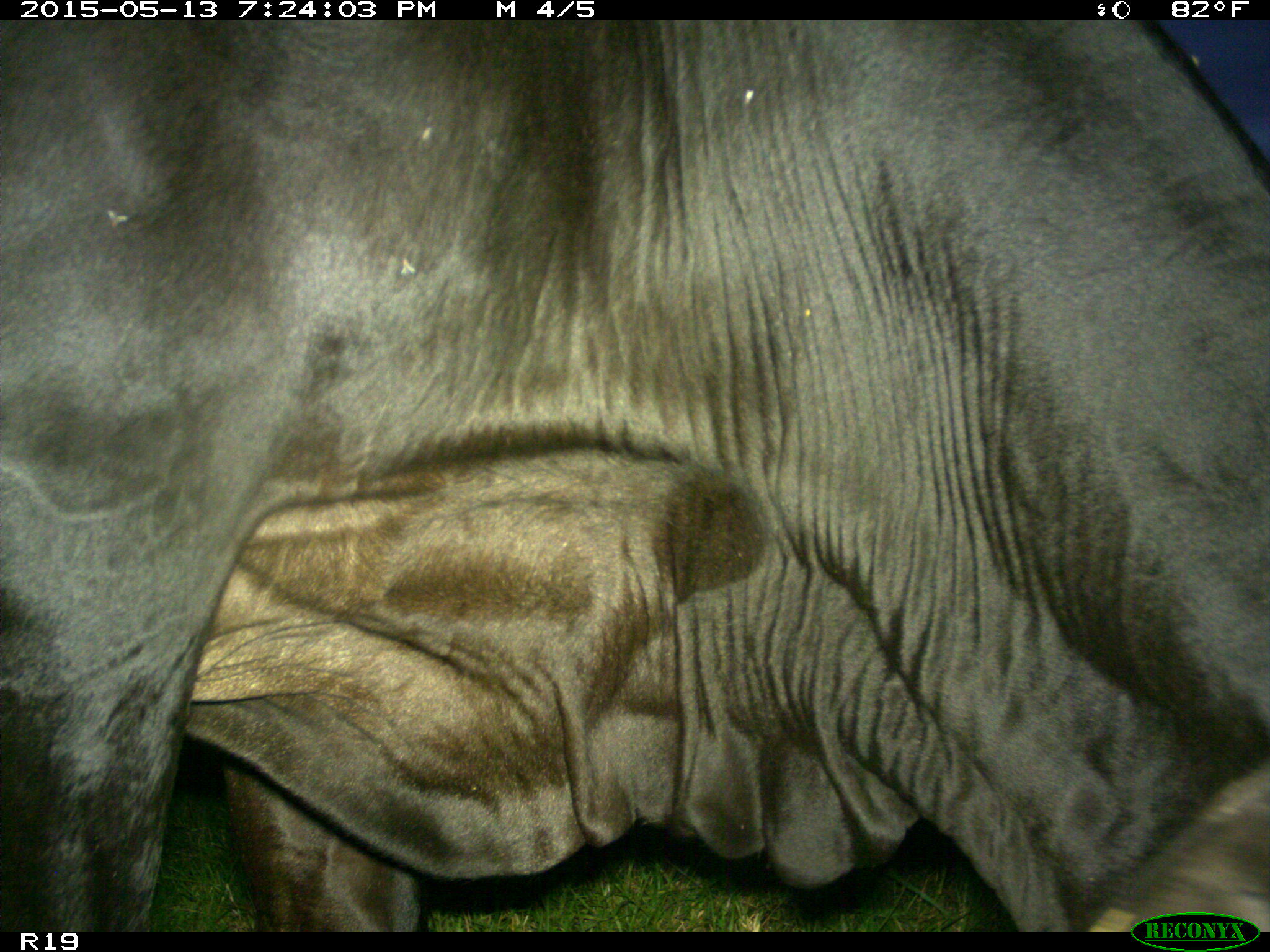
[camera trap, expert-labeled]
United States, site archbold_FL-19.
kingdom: Animalia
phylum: Chordata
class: Mammalia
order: Artiodactyla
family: Bovidae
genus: Bos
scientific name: Bos taurus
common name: domestic cow